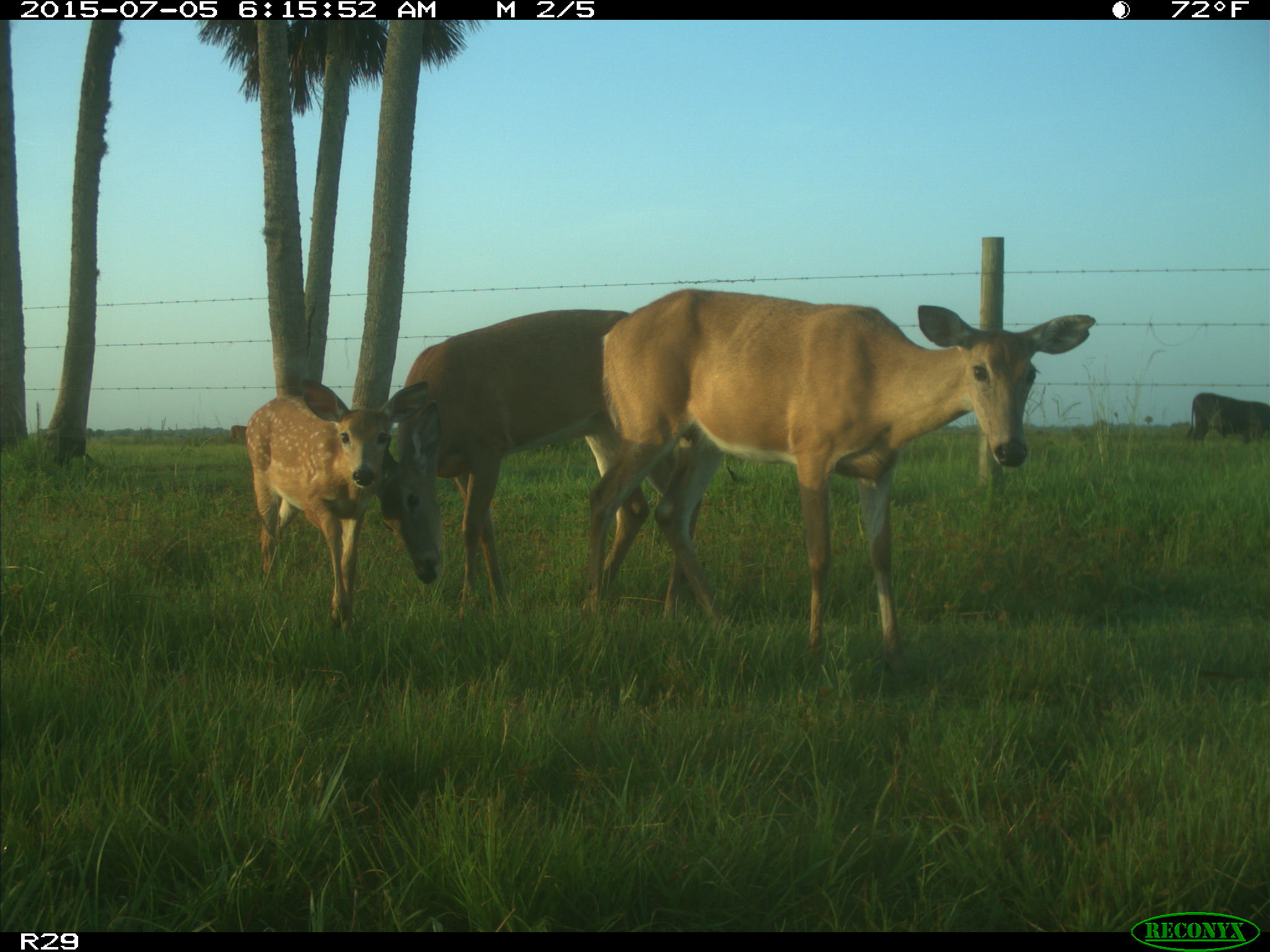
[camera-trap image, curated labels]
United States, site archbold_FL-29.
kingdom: Animalia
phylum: Chordata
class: Mammalia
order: Artiodactyla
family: Bovidae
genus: Bos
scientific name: Bos taurus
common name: domestic cow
Bos taurus (domestic cow).